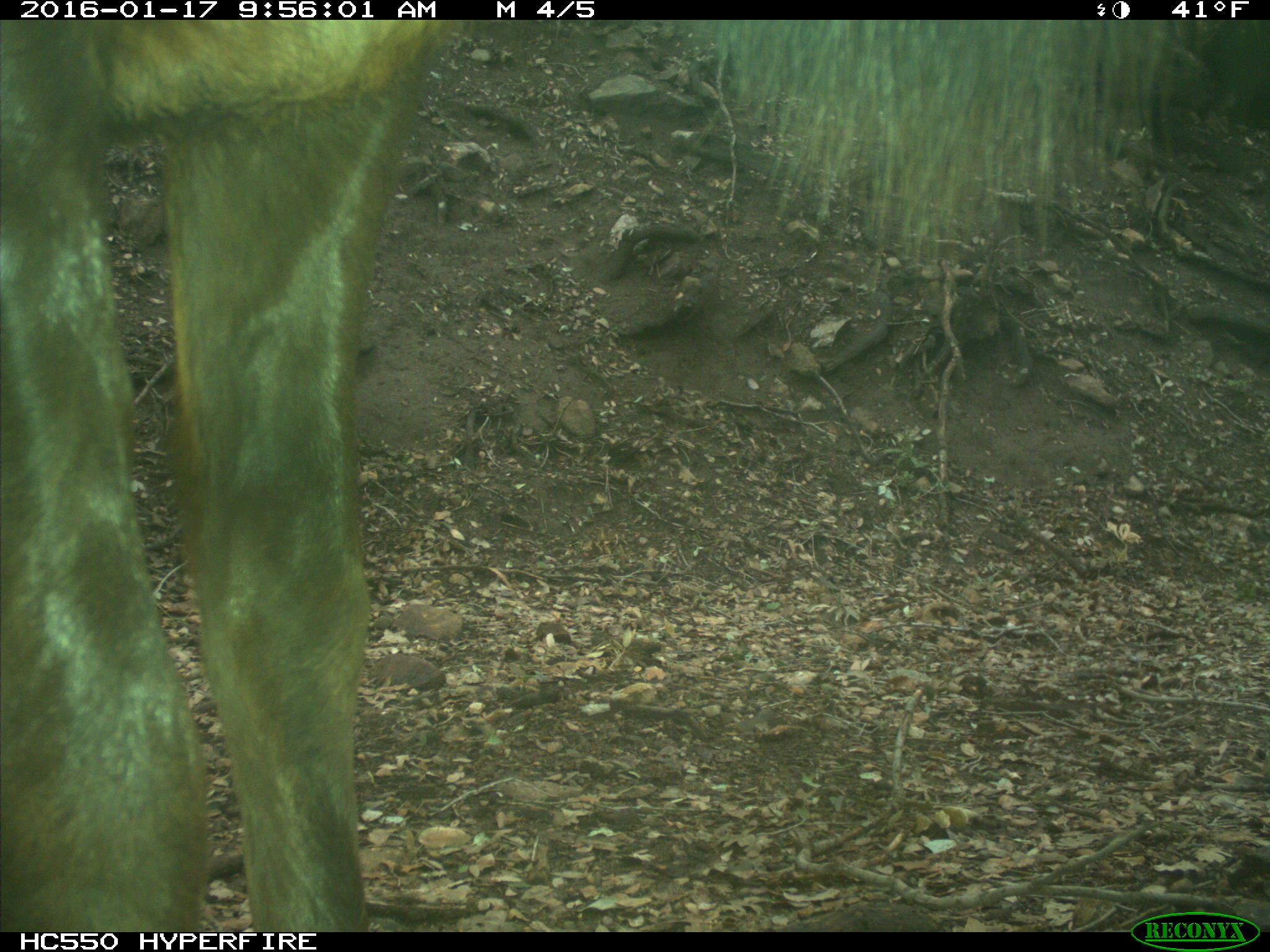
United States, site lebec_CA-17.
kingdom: Animalia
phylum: Chordata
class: Mammalia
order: Artiodactyla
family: Cervidae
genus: Cervus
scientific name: Cervus canadensis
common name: elk